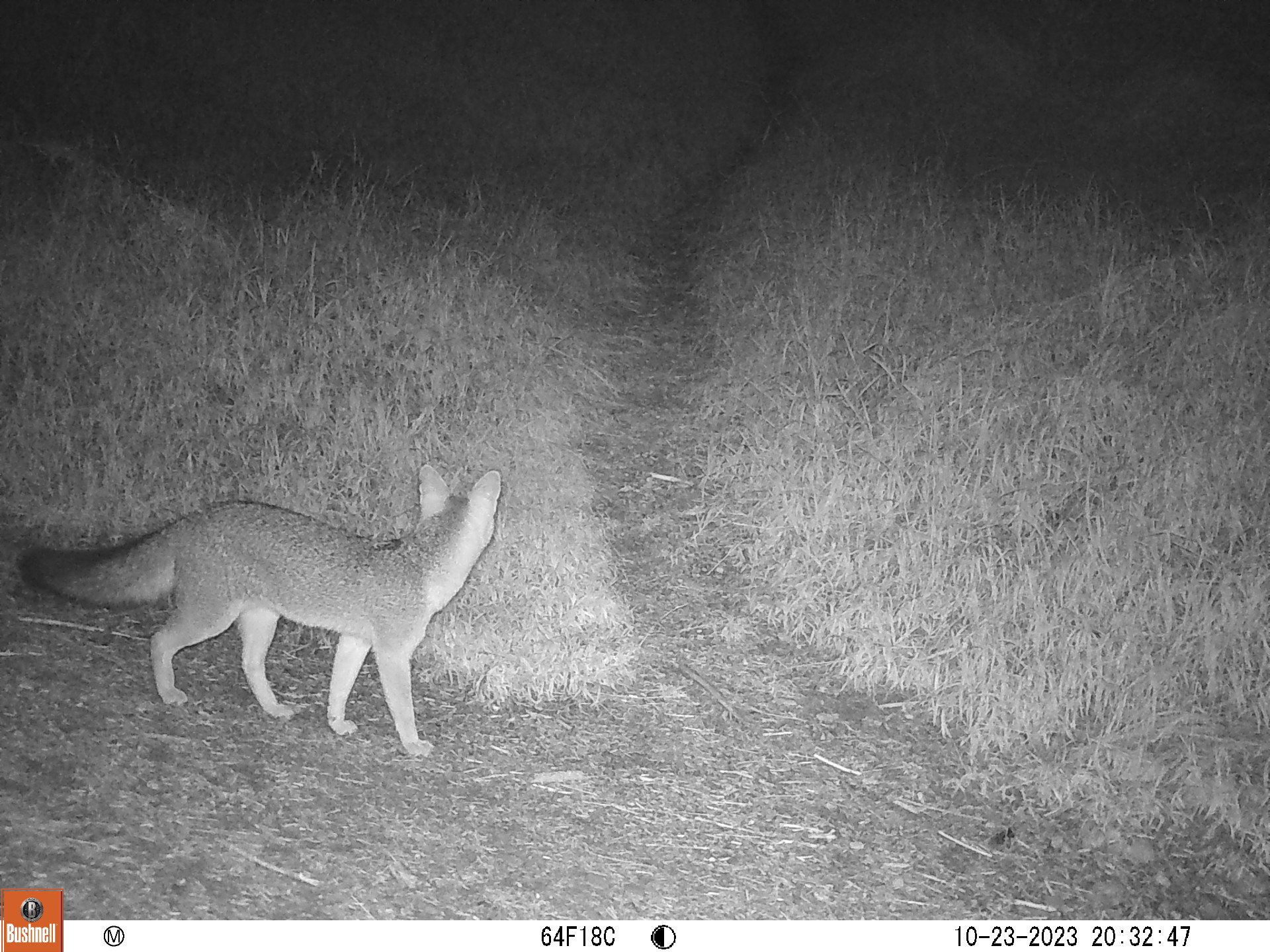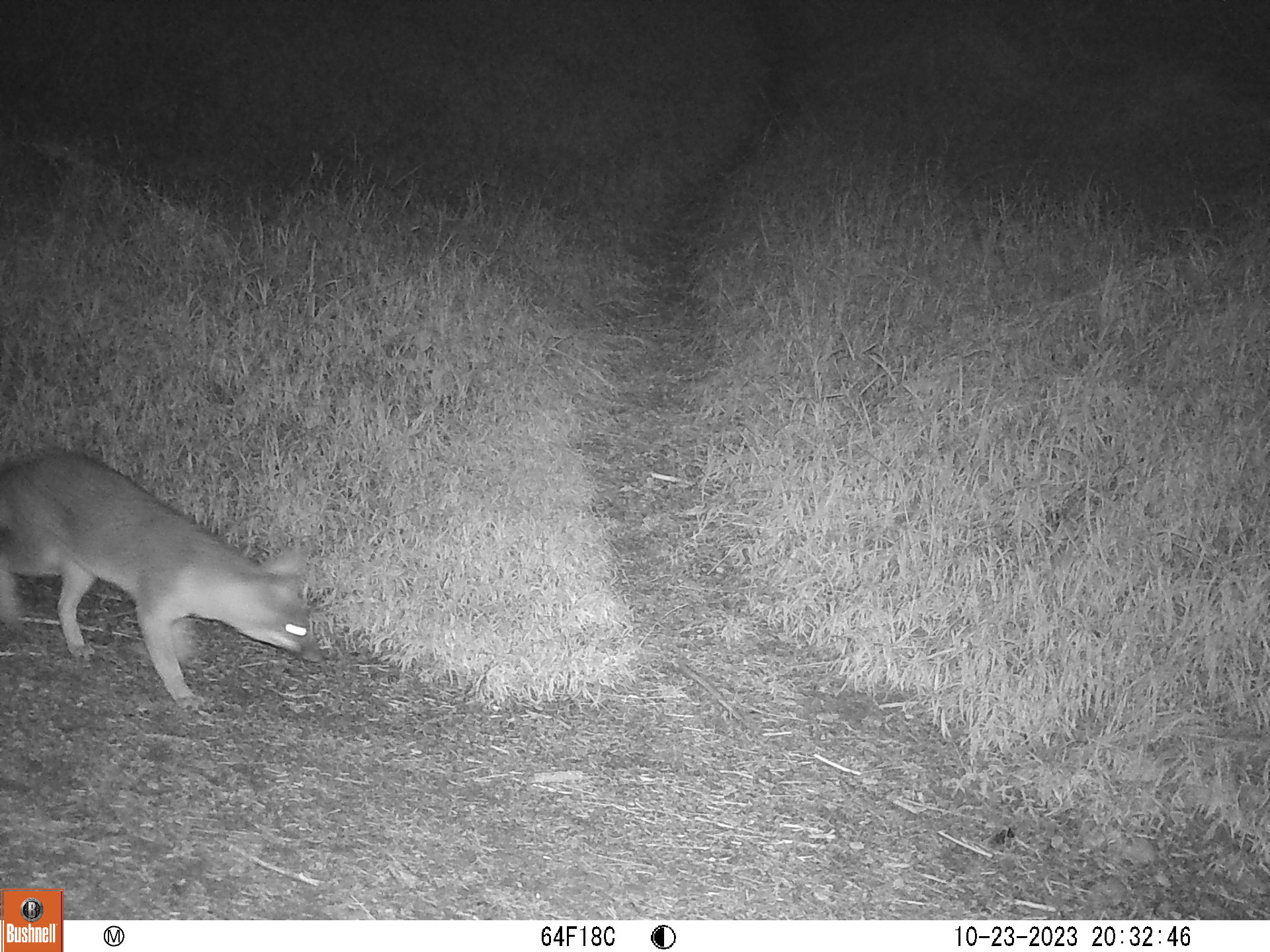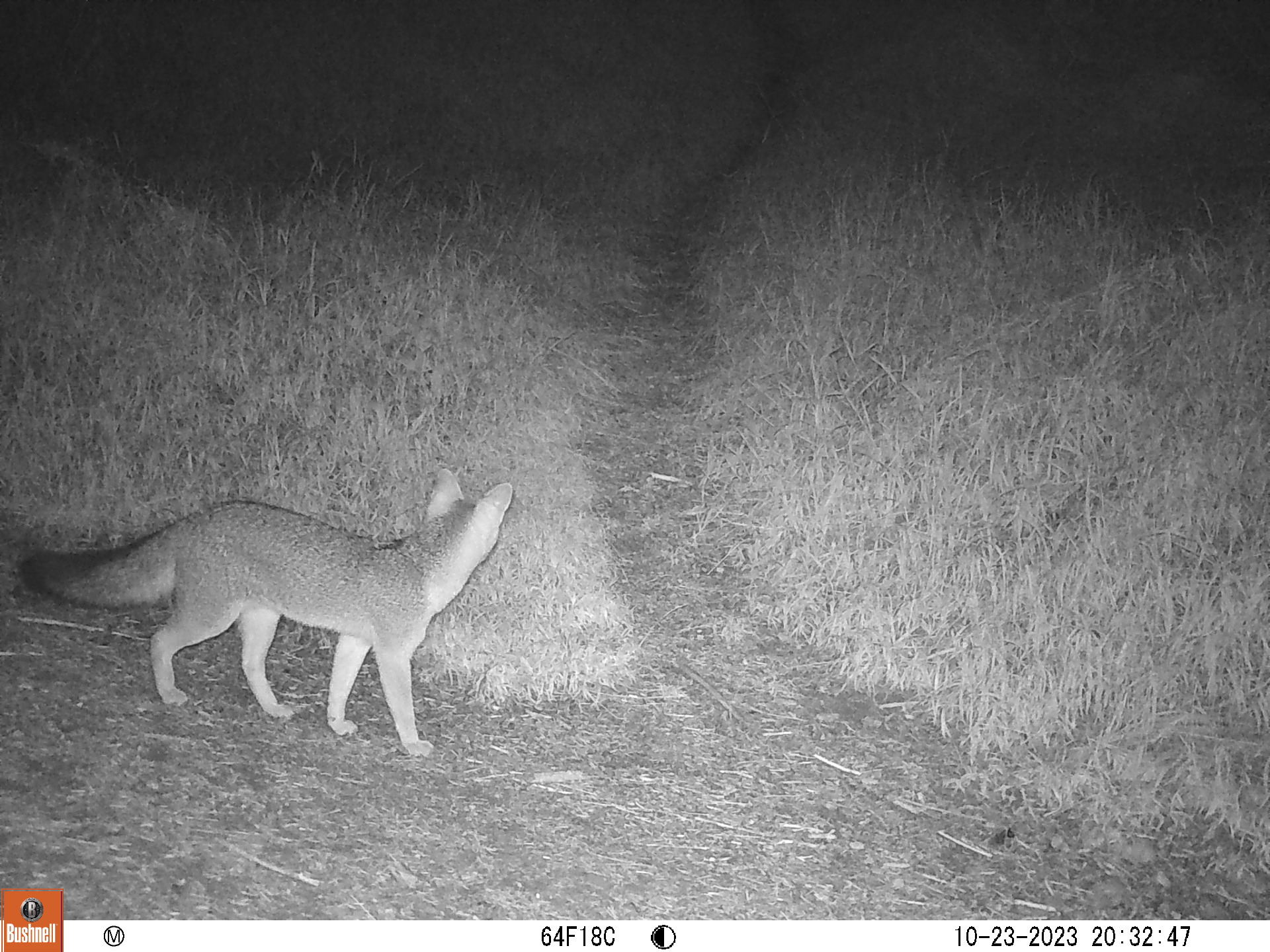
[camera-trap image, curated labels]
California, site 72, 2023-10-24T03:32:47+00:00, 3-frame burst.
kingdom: Animalia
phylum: Chordata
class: Mammalia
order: Carnivora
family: Canidae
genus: Urocyon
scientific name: Urocyon cinereoargenteus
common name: gray fox